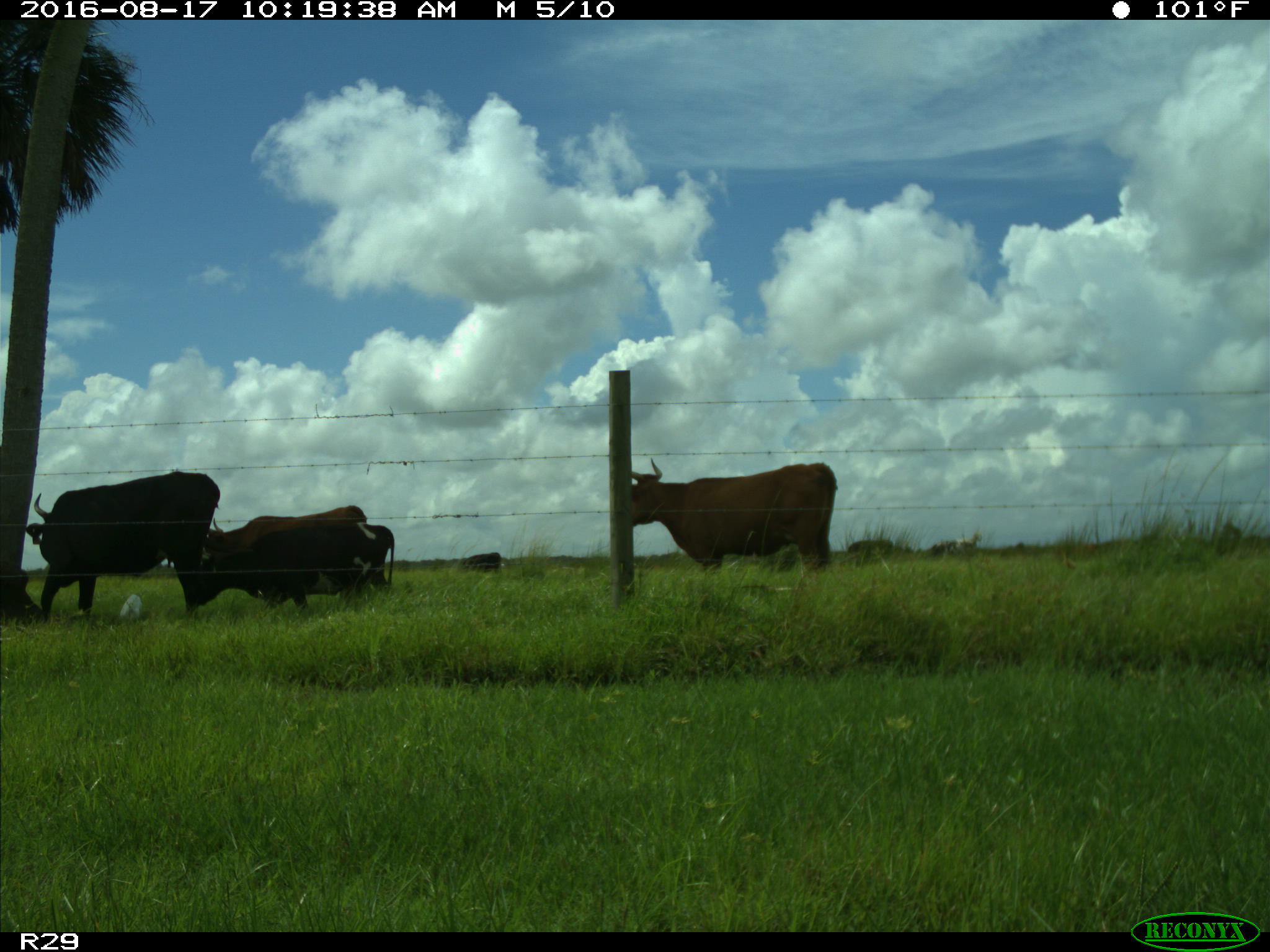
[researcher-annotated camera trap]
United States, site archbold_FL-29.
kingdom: Animalia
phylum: Chordata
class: Mammalia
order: Artiodactyla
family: Bovidae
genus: Bos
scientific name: Bos taurus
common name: domestic cow